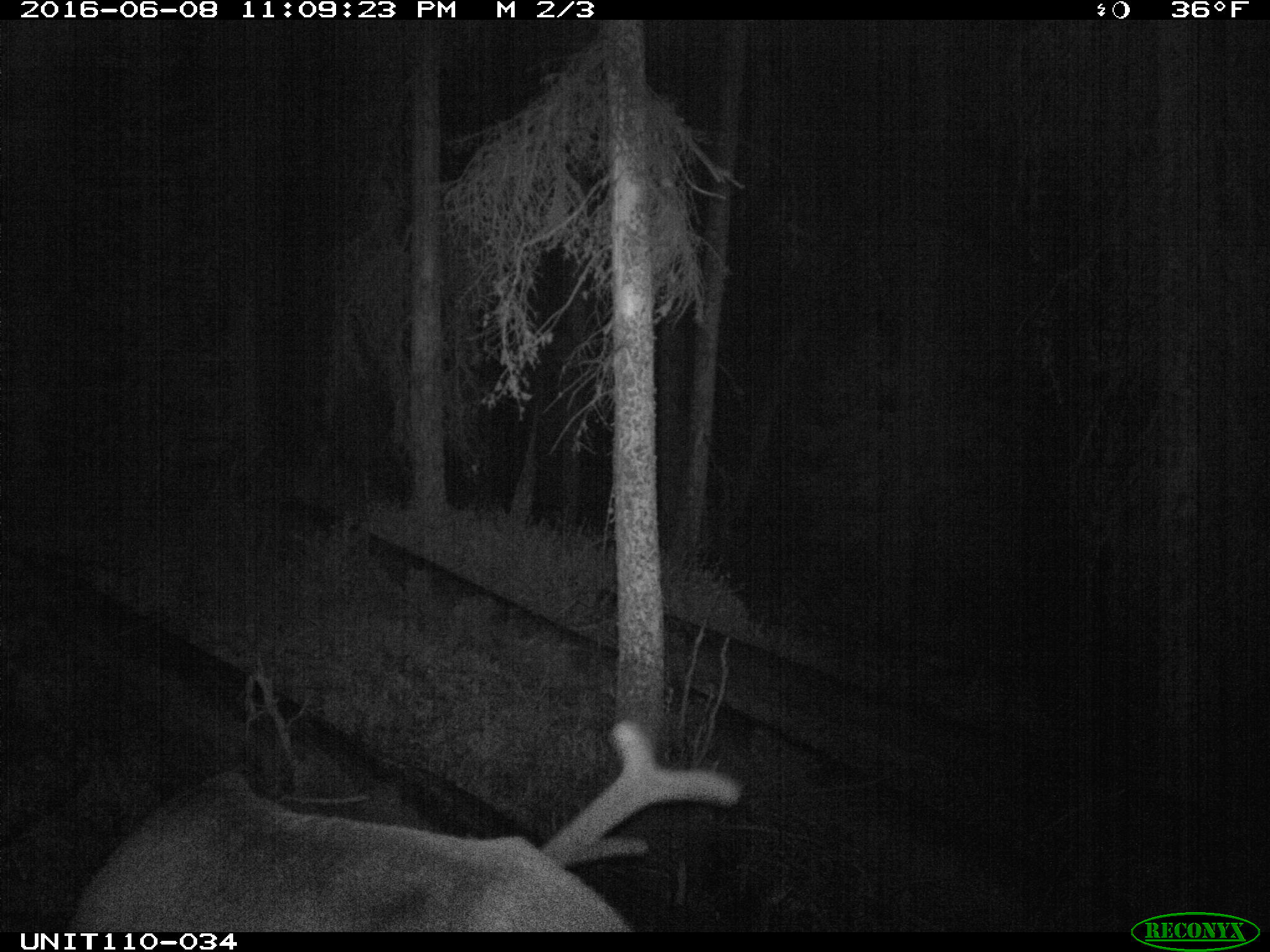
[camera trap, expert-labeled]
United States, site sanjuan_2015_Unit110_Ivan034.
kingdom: Animalia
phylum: Chordata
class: Mammalia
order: Artiodactyla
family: Cervidae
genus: Cervus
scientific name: Cervus elaphus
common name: red deer